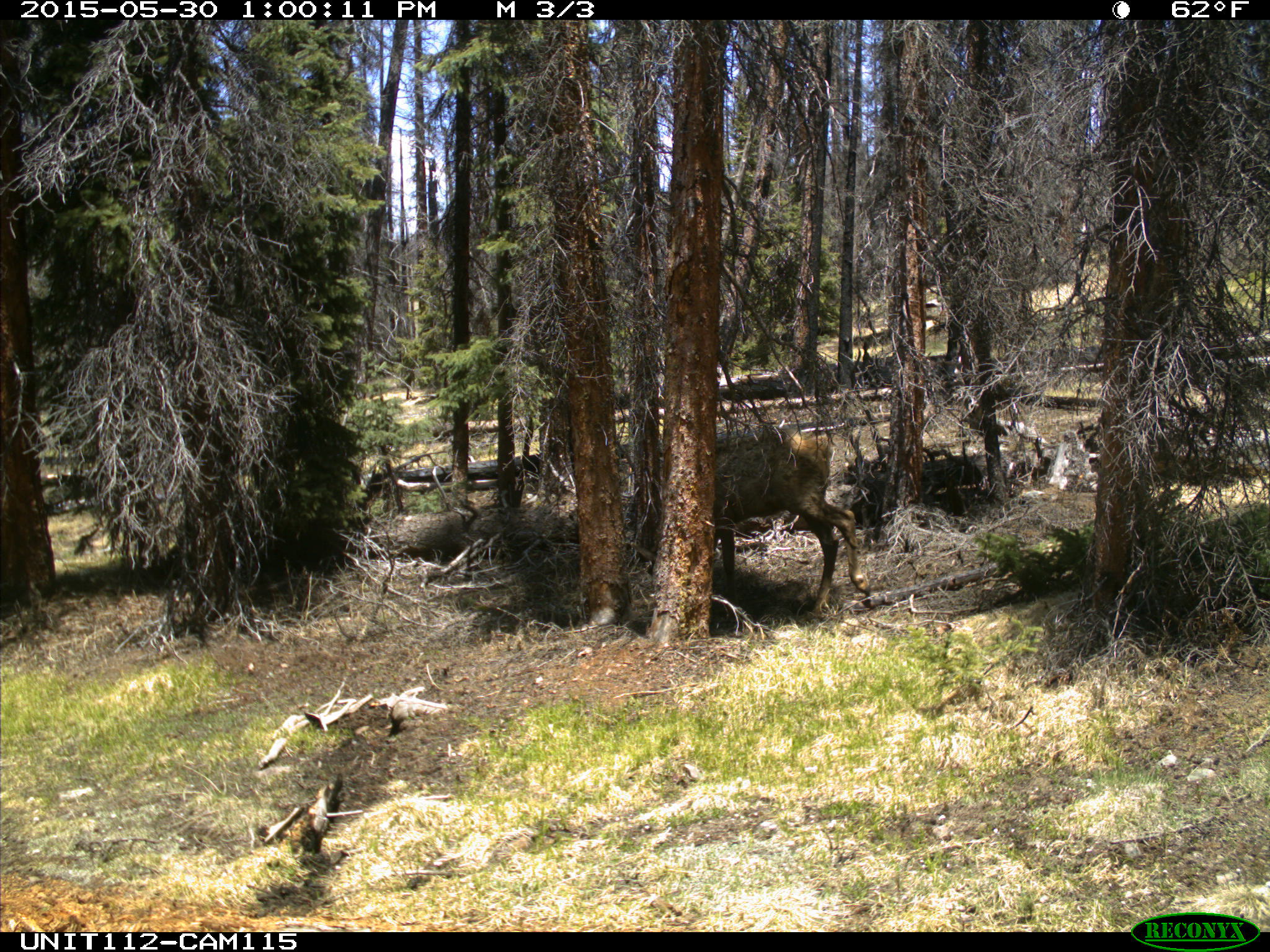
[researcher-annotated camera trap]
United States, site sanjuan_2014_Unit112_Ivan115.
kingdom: Animalia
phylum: Chordata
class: Mammalia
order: Artiodactyla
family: Cervidae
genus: Cervus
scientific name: Cervus elaphus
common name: red deer